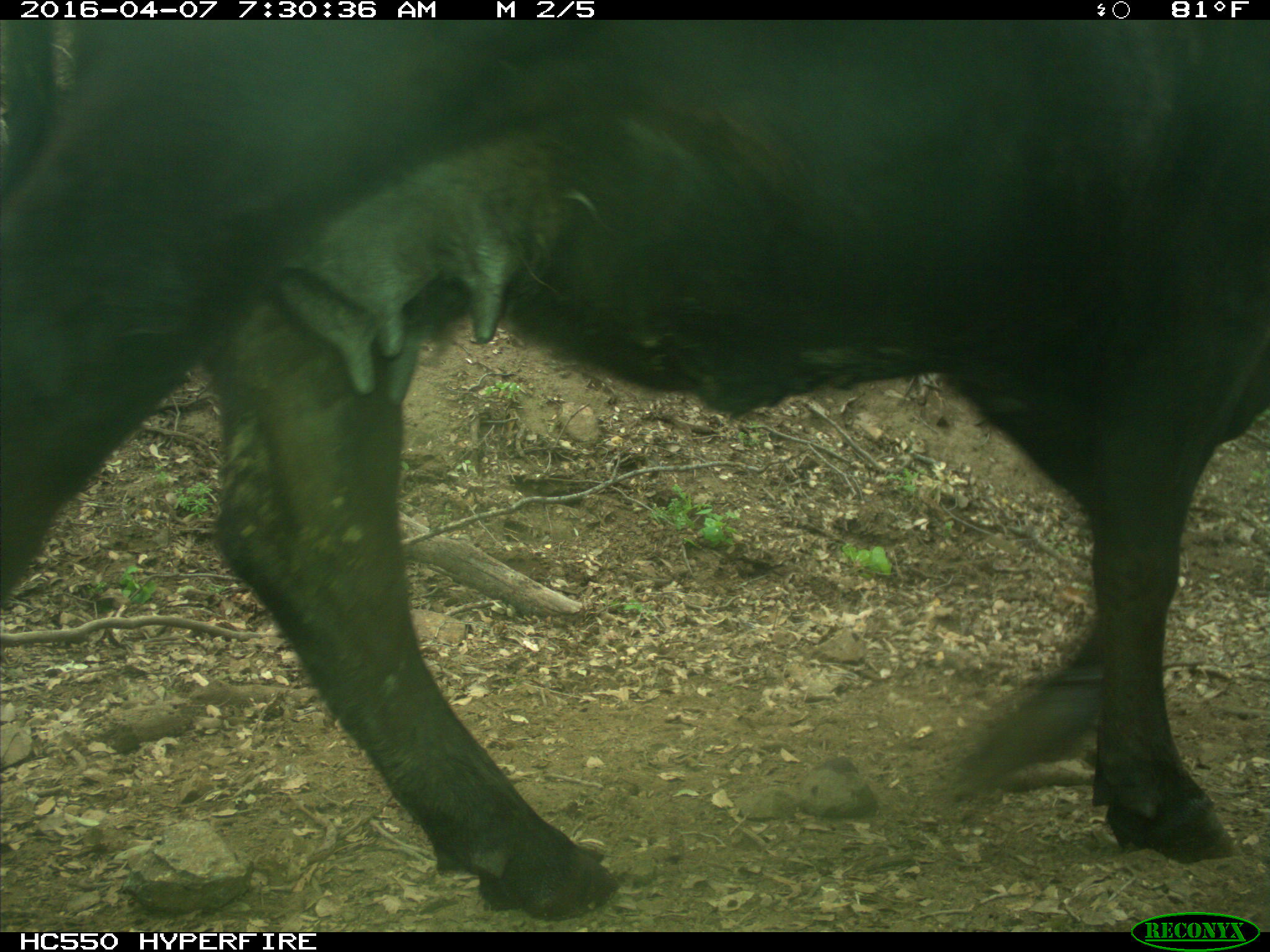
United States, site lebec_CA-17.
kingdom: Animalia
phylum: Chordata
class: Mammalia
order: Artiodactyla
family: Bovidae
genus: Bos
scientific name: Bos taurus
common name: domestic cow